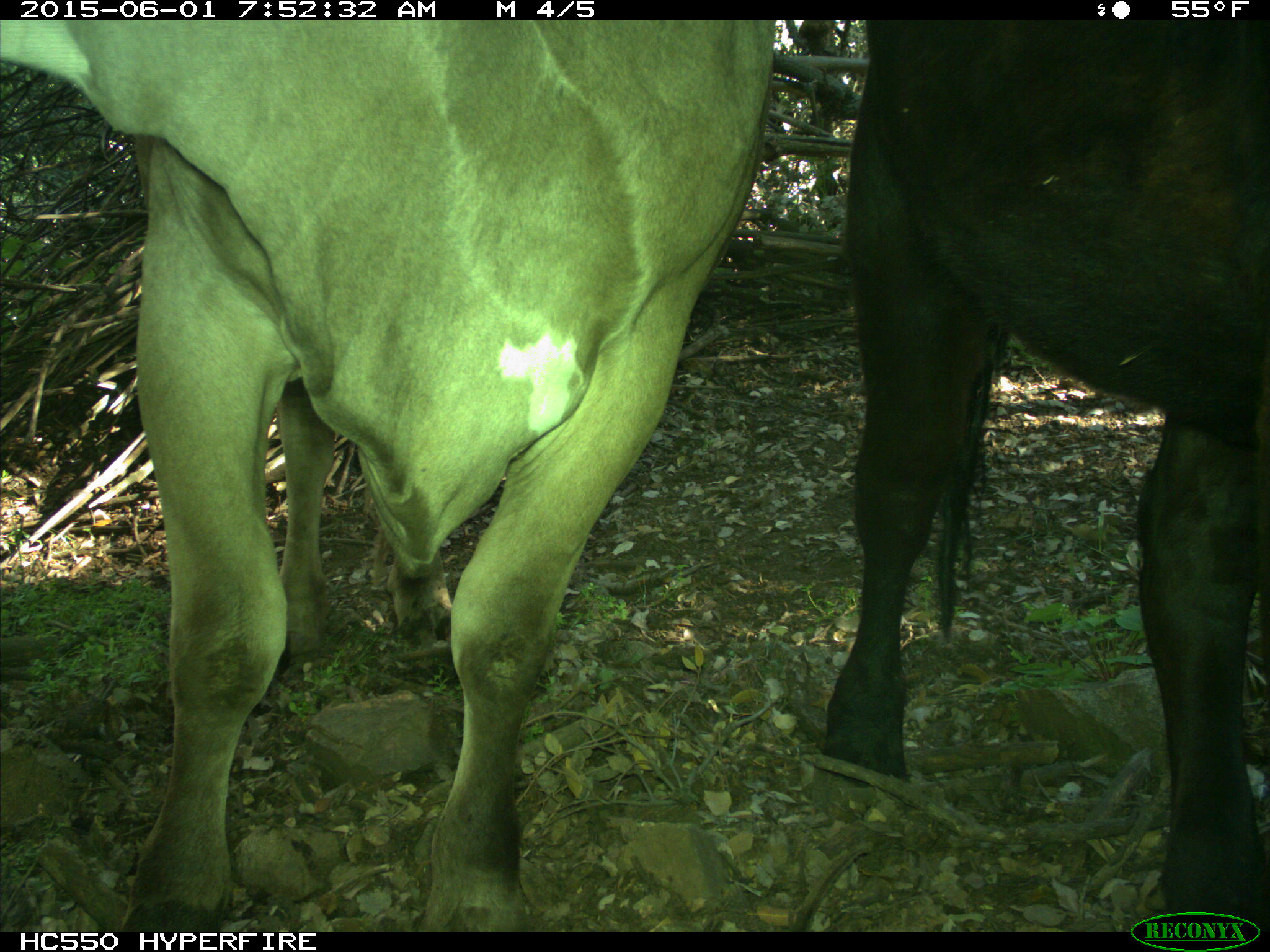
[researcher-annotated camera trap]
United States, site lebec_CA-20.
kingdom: Animalia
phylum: Chordata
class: Mammalia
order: Artiodactyla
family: Bovidae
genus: Bos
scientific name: Bos taurus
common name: domestic cow